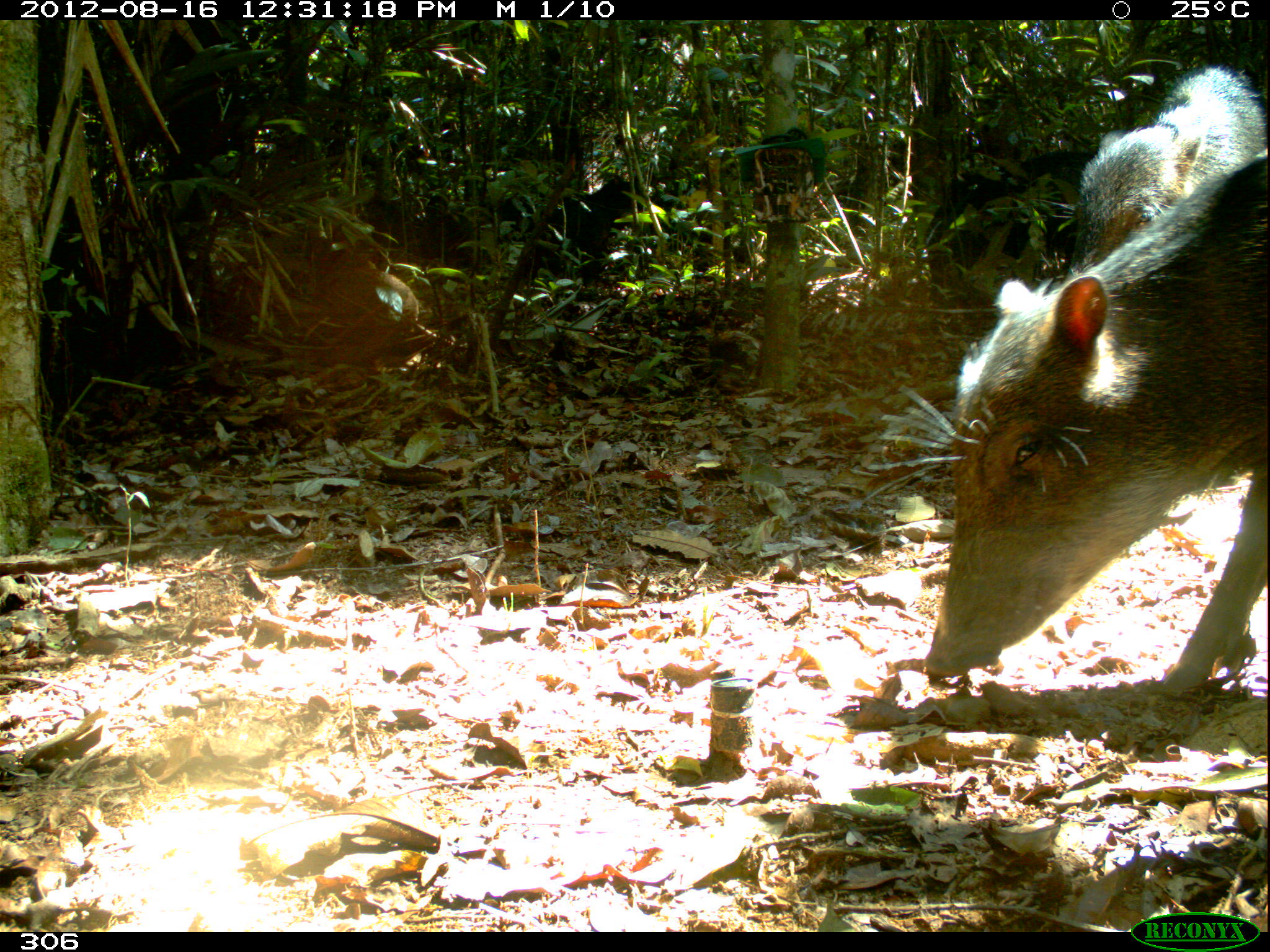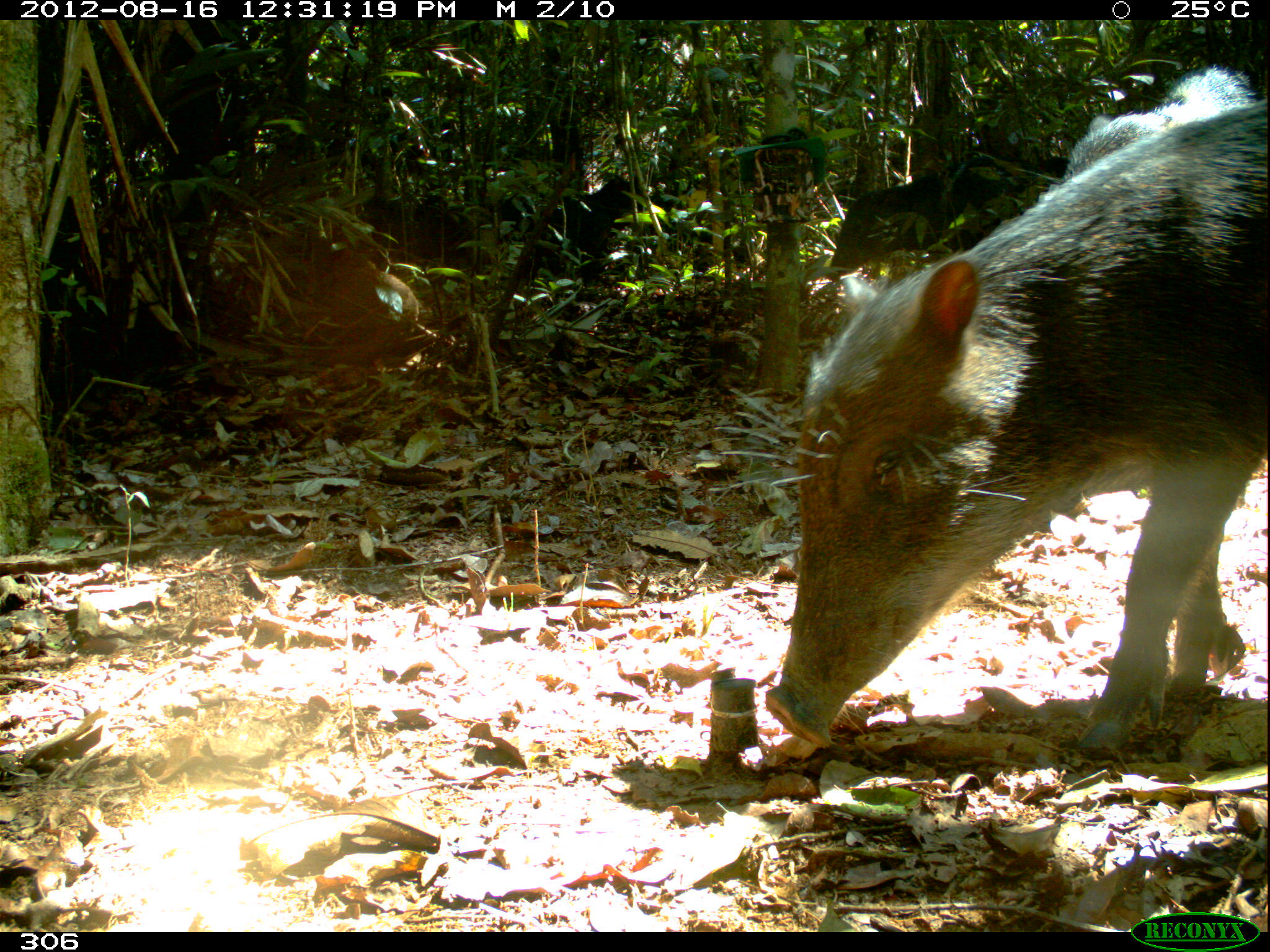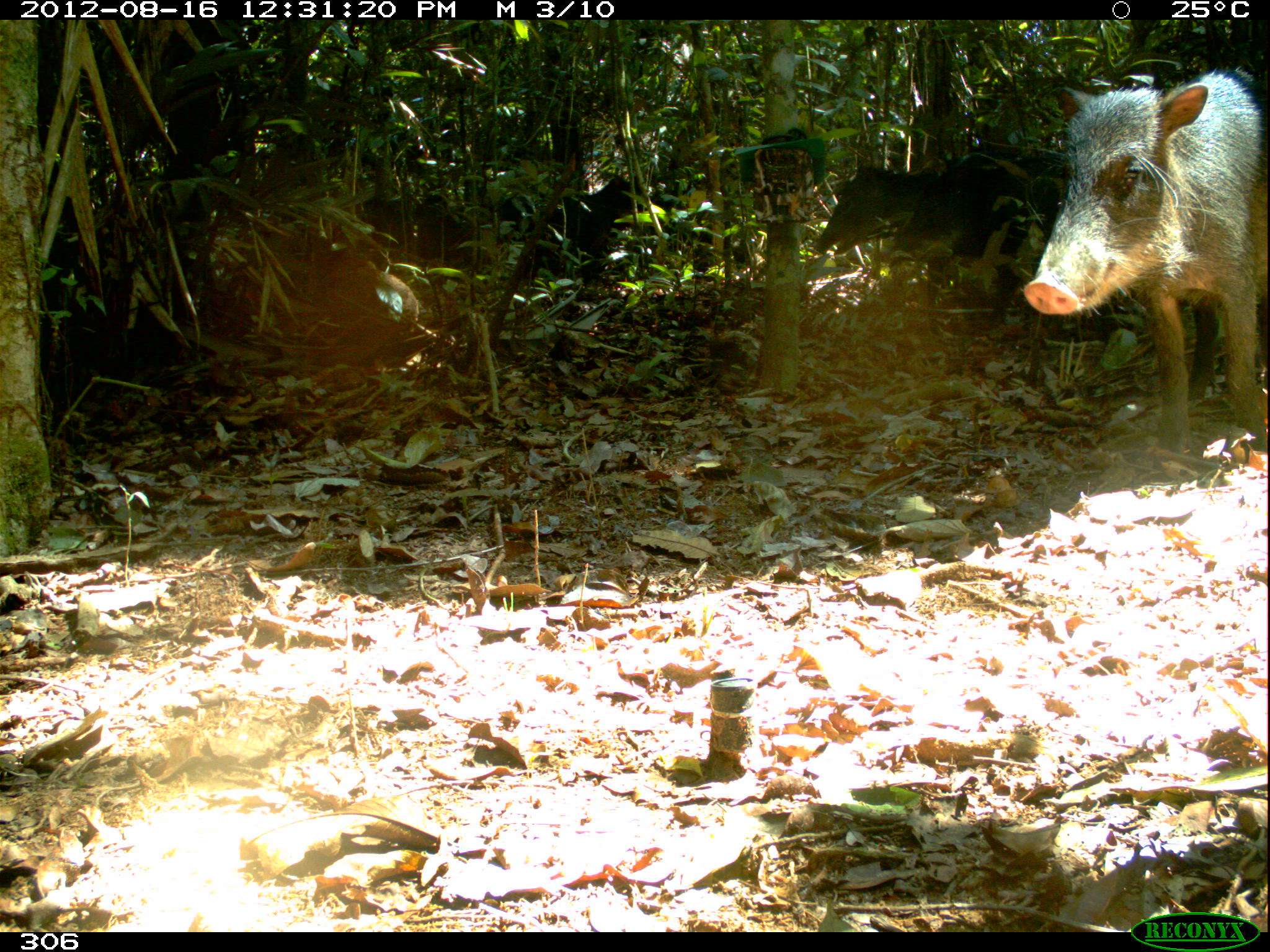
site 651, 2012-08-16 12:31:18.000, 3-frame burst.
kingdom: Animalia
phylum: Chordata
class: Mammalia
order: Artiodactyla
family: Tayassuidae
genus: Tayassu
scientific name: Tayassu pecari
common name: white-lipped peccary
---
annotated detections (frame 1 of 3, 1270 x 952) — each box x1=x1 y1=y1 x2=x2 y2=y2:
tayassu pecari: x1=874 y1=154 x2=1267 y2=694; x1=1051 y1=63 x2=1264 y2=311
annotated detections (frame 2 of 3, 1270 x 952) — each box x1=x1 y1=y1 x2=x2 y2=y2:
tayassu pecari: x1=760 y1=101 x2=1268 y2=749; x1=821 y1=143 x2=1153 y2=317; x1=1038 y1=68 x2=1255 y2=201